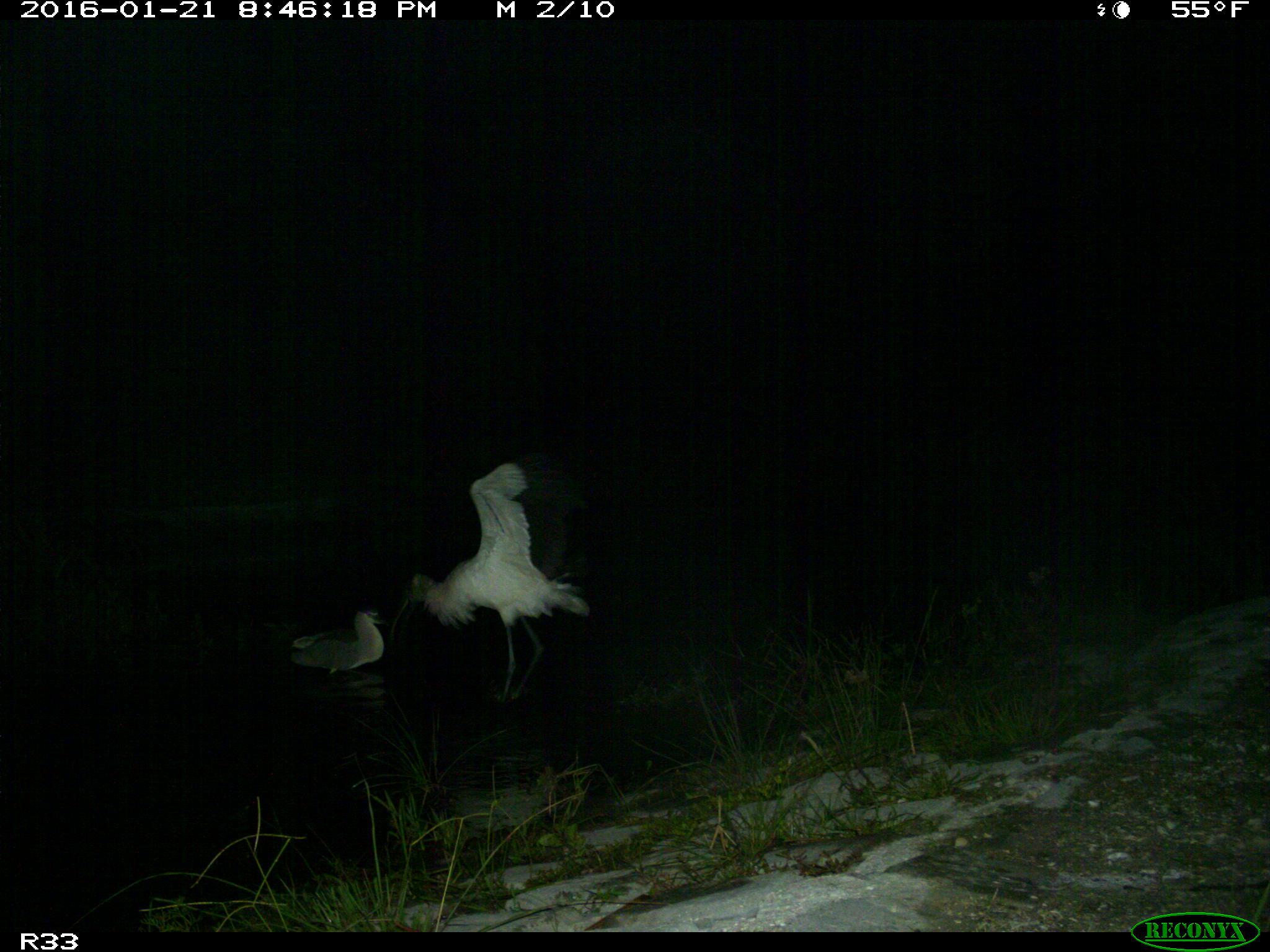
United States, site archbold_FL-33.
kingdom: Animalia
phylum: Chordata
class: Aves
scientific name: Aves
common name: birds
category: unidentified bird